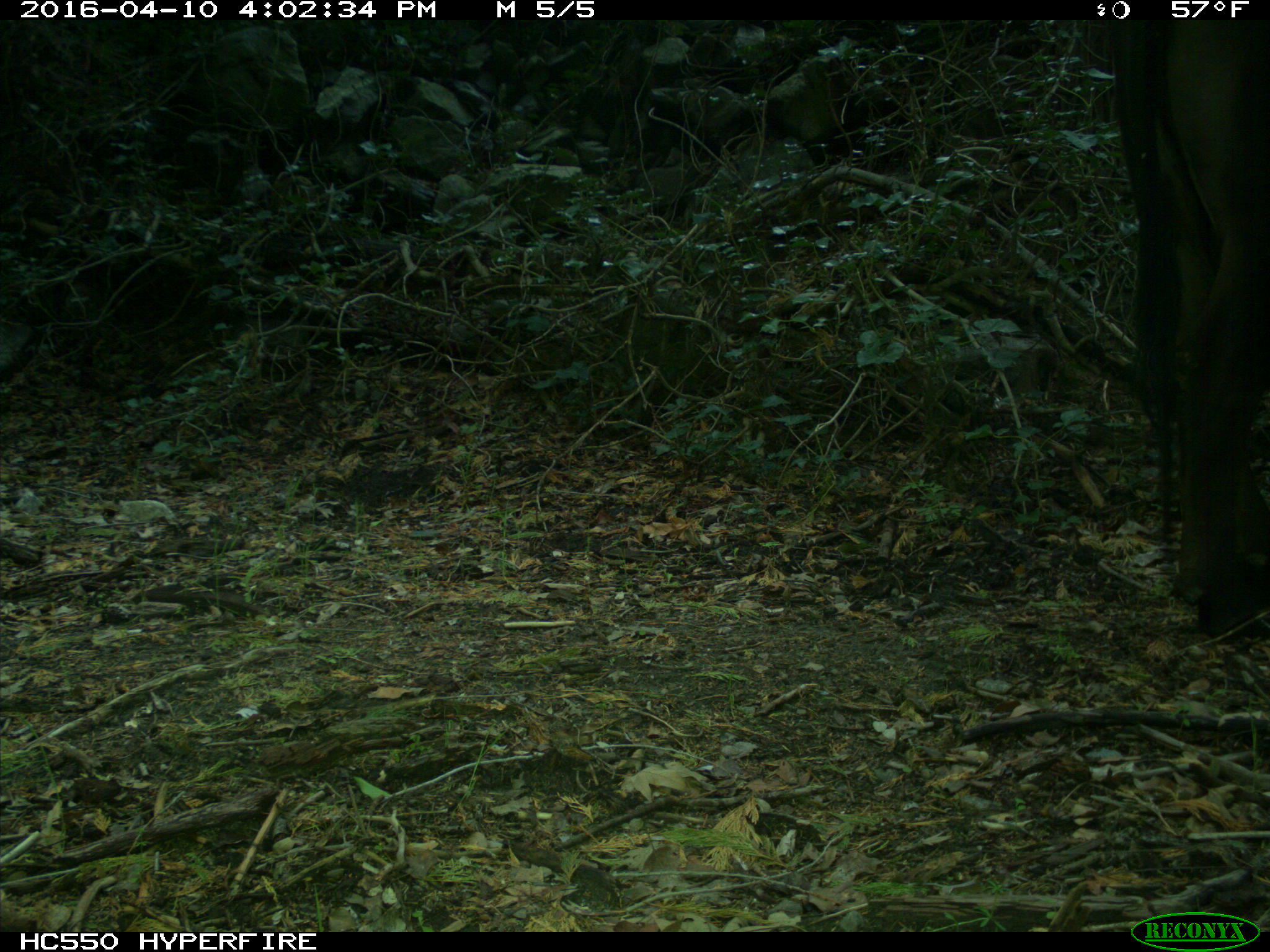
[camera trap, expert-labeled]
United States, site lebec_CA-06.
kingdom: Animalia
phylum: Chordata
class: Mammalia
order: Artiodactyla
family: Bovidae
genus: Bos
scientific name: Bos taurus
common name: domestic cow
Bos taurus (domestic cow).